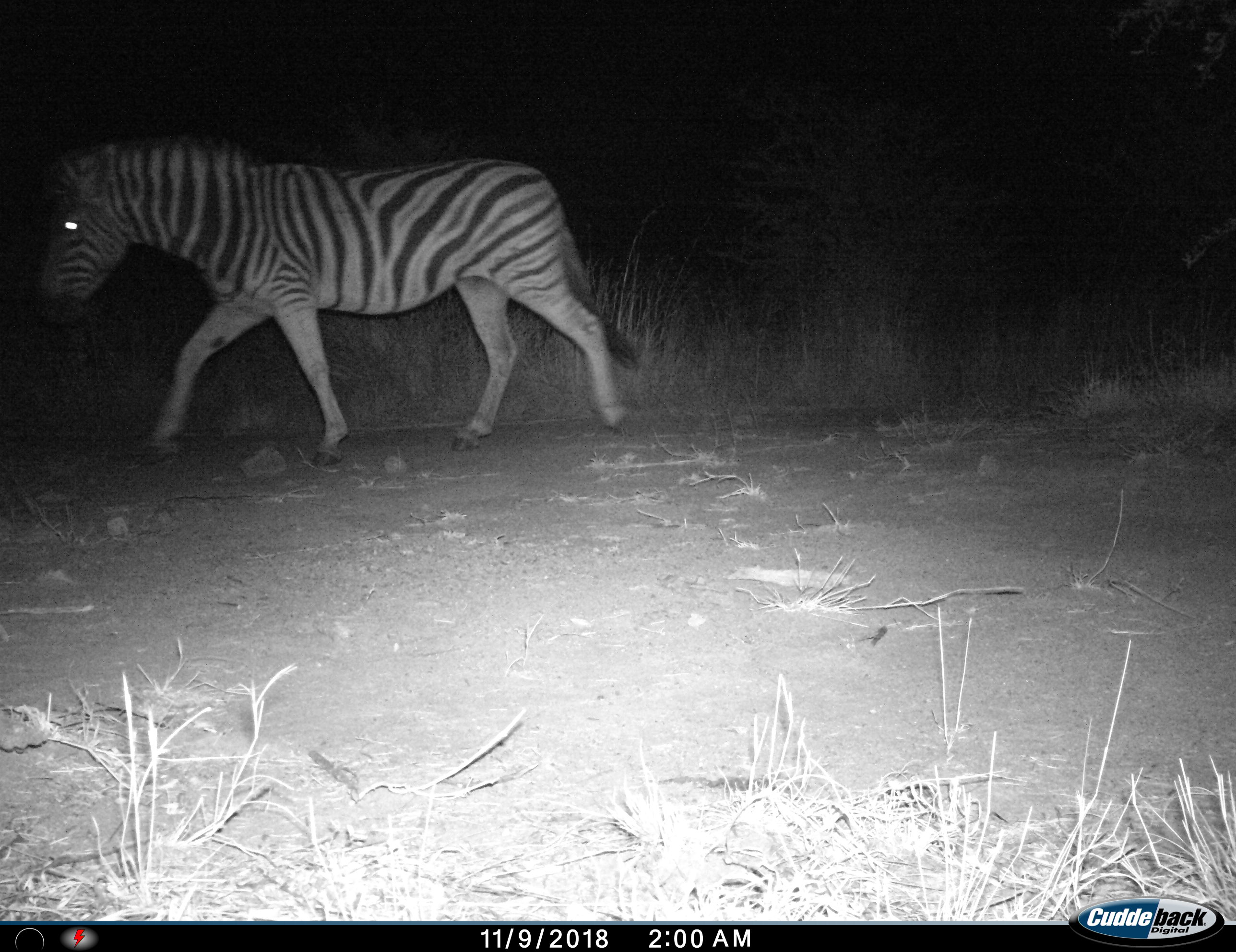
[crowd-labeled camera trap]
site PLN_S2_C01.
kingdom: Animalia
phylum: Chordata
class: Mammalia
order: Perissodactyla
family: Equidae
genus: Equus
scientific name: Equus quagga burchellii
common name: burchell's zebra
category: zebraburchells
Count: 1.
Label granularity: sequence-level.